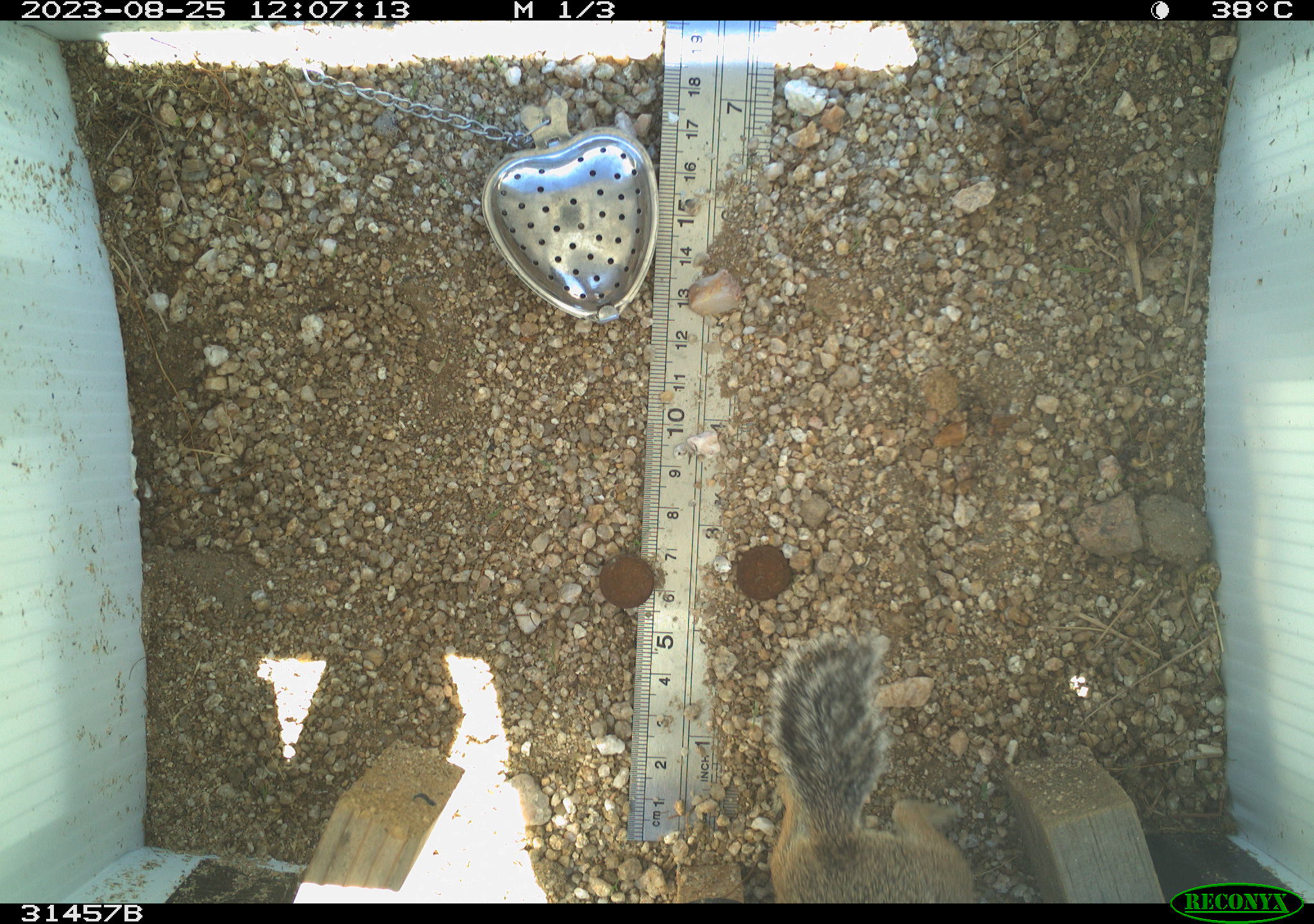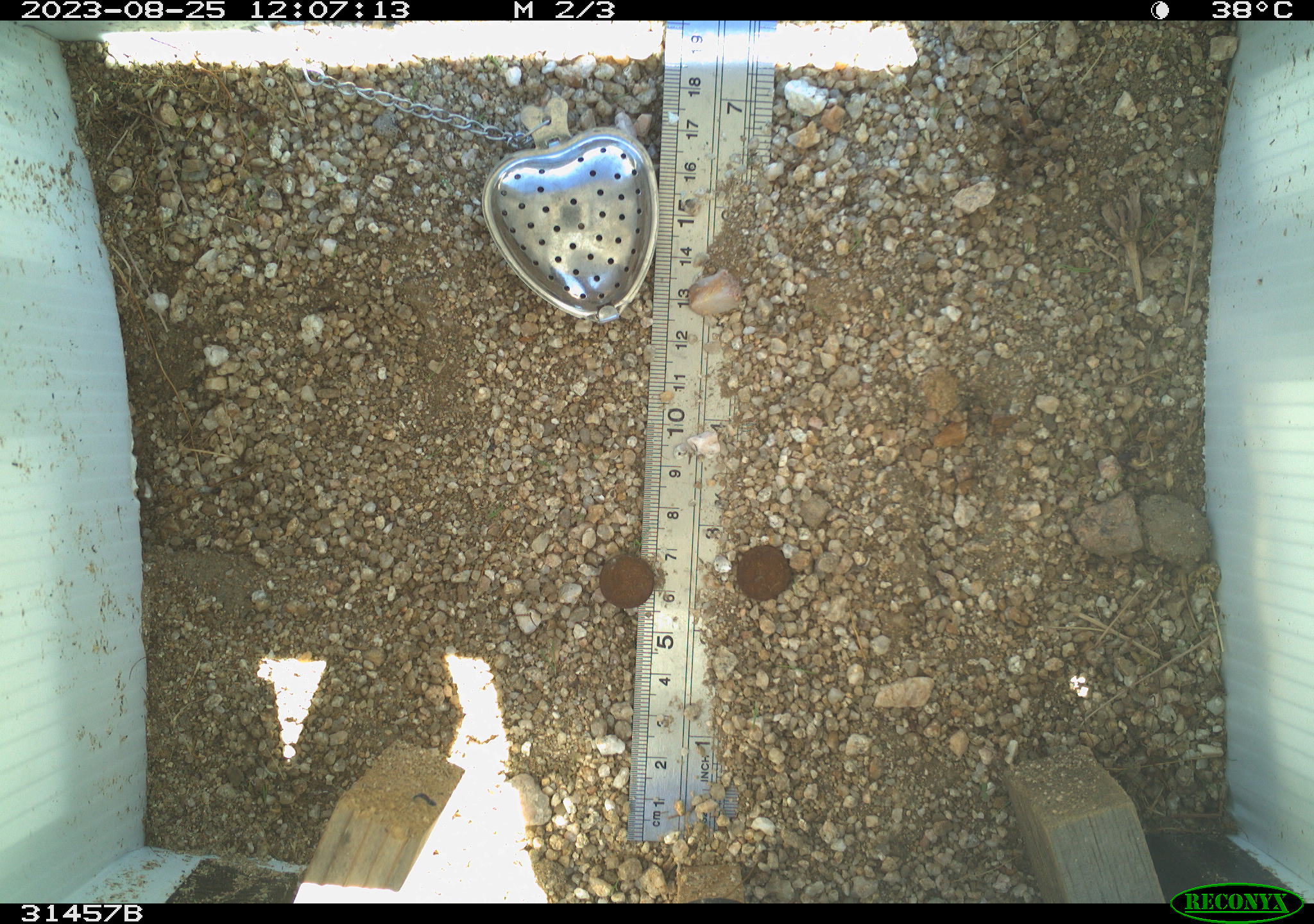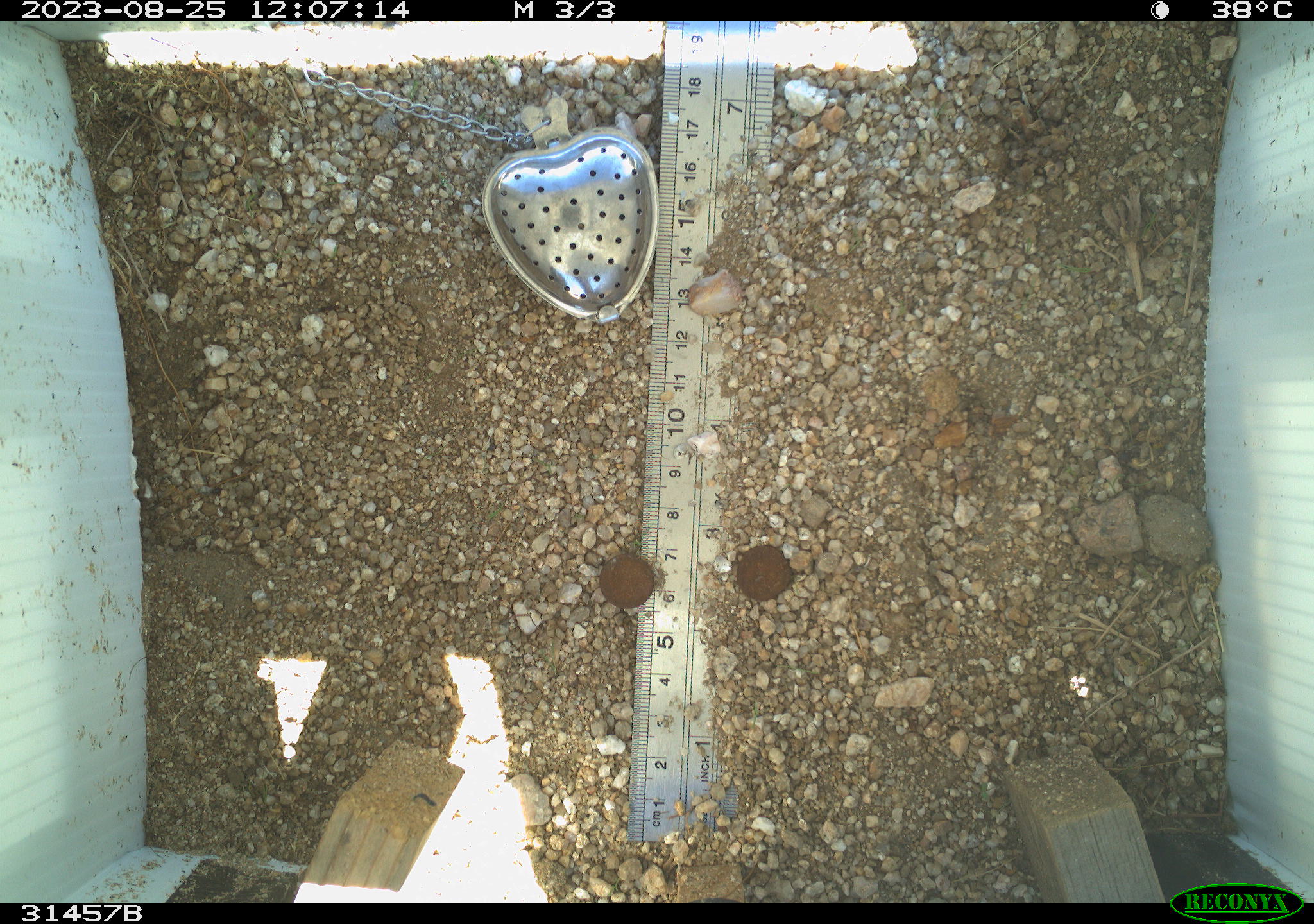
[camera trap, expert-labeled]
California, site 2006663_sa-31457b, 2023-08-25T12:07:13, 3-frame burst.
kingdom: Animalia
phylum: Chordata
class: Mammalia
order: Rodentia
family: Sciuridae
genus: Ammospermophilus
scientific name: Ammospermophilus leucurus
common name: white-tailed antelope squirrel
White-tailed antelope squirrel (Ammospermophilus leucurus).